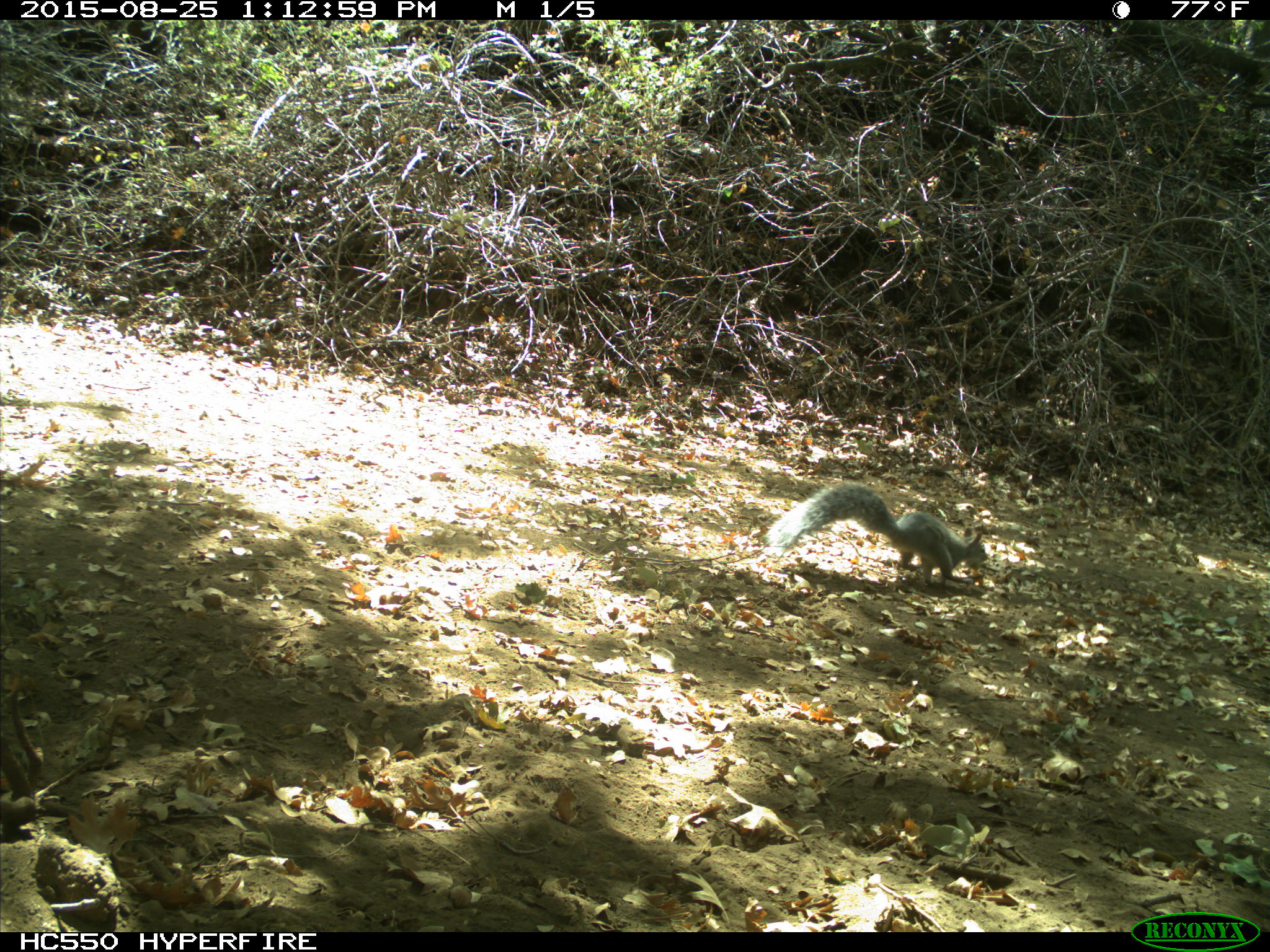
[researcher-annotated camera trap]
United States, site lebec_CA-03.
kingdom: Animalia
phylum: Chordata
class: Mammalia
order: Rodentia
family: Sciuridae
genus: Sciurus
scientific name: Sciurus carolinensis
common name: eastern gray squirrel